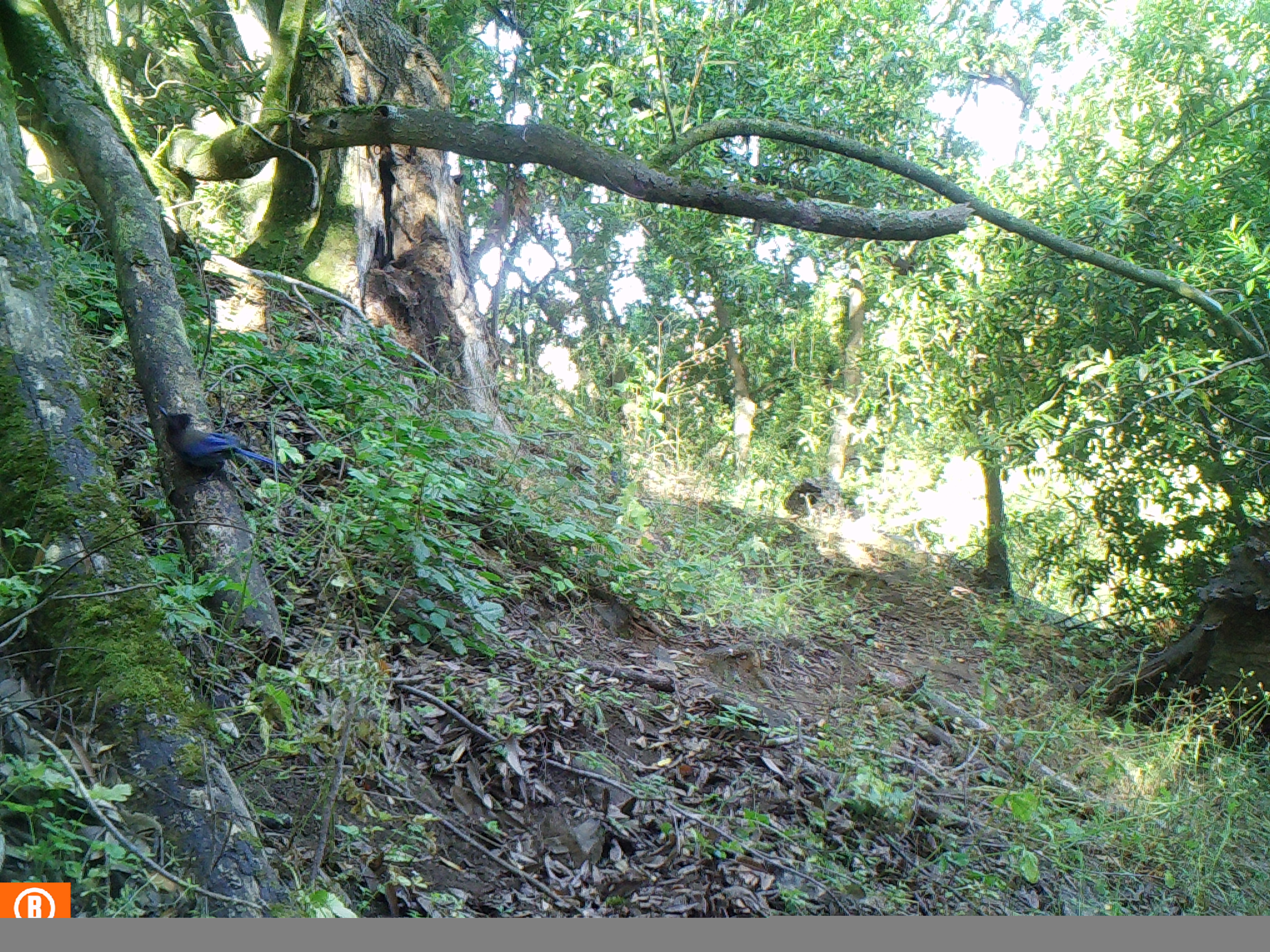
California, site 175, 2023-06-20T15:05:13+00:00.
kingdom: Animalia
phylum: Chordata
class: Aves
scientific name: Aves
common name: bird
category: unknown bird